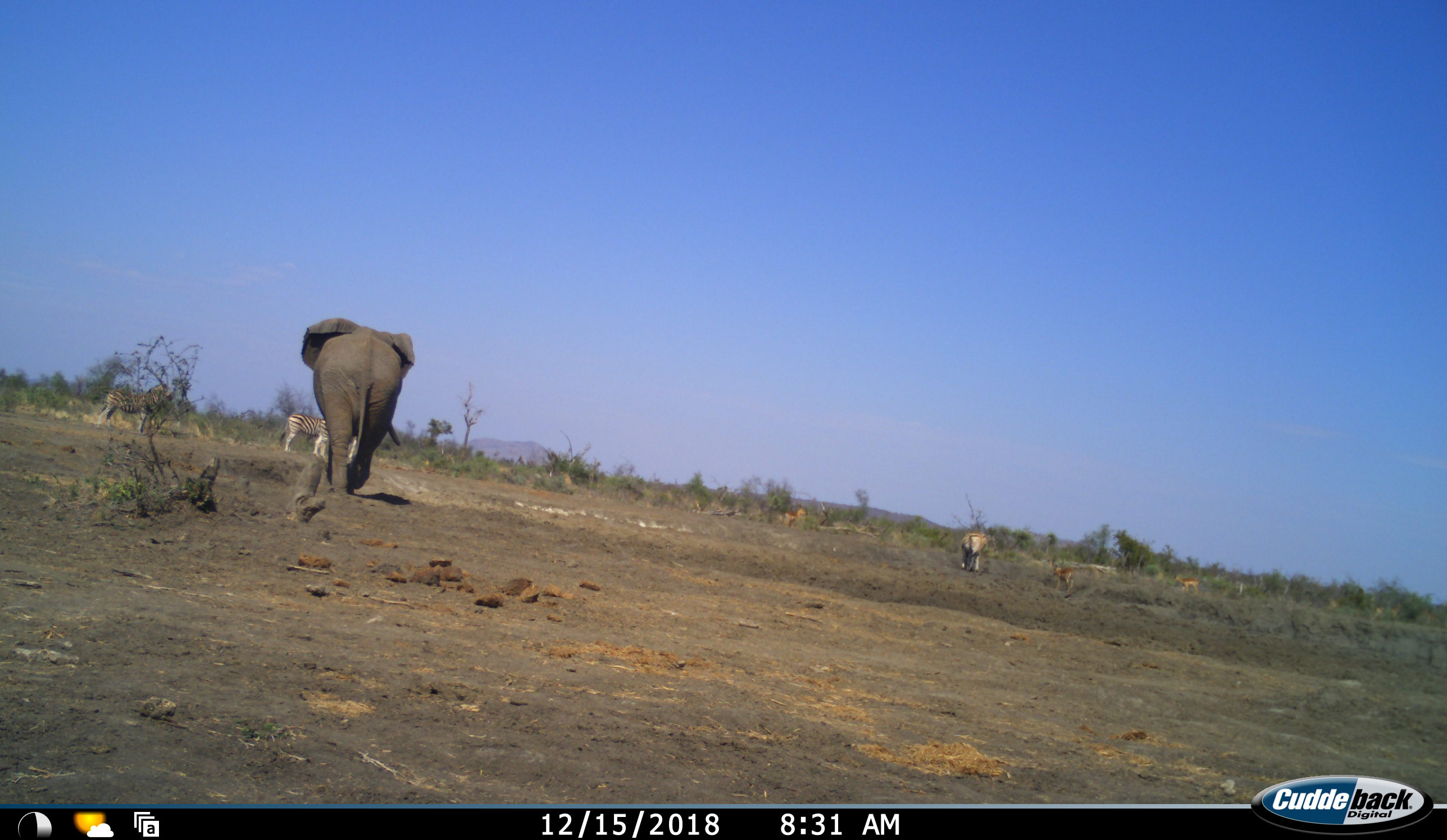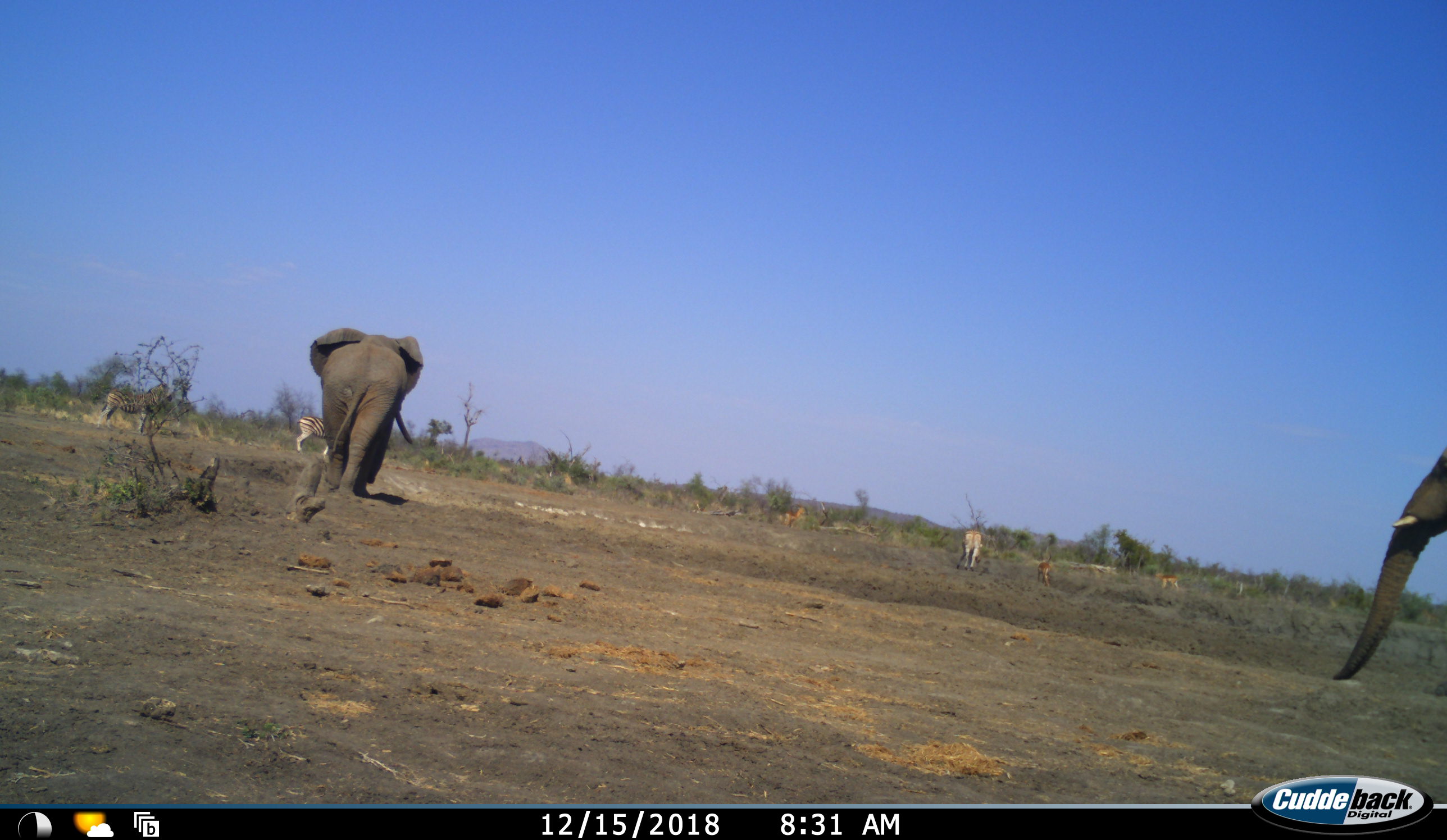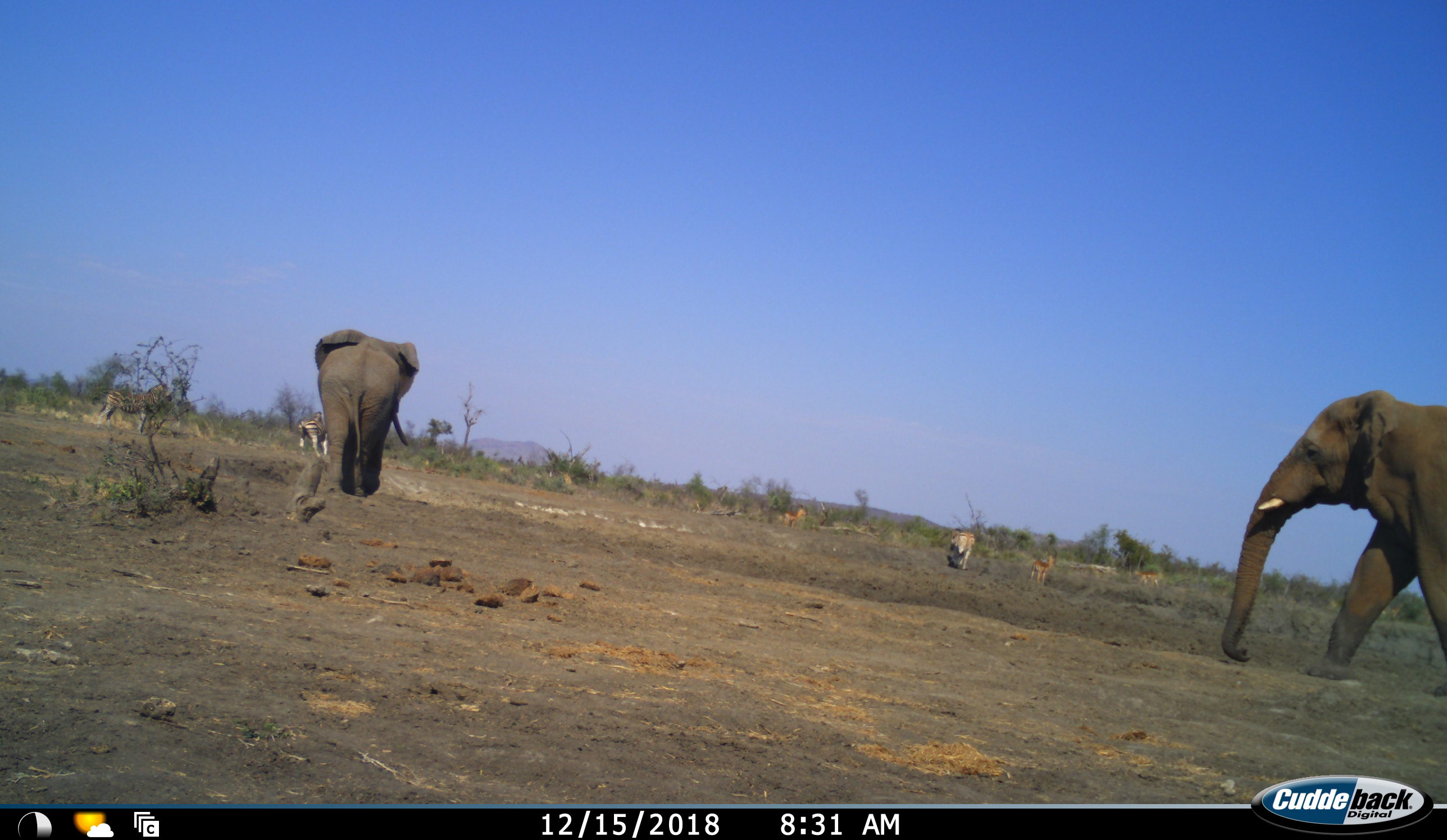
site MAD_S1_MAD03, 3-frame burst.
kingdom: Animalia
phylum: Chordata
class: Mammalia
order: Proboscidea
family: Elephantidae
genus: Loxodonta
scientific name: Loxodonta africana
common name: african bush elephant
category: elephant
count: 2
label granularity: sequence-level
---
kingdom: Animalia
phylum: Chordata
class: Mammalia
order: Artiodactyla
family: Bovidae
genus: Aepyceros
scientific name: Aepyceros melampus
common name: impala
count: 3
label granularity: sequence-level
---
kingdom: Animalia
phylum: Chordata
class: Mammalia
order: Perissodactyla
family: Equidae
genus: Equus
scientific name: Equus quagga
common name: plains zebra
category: zebraplains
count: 3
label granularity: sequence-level